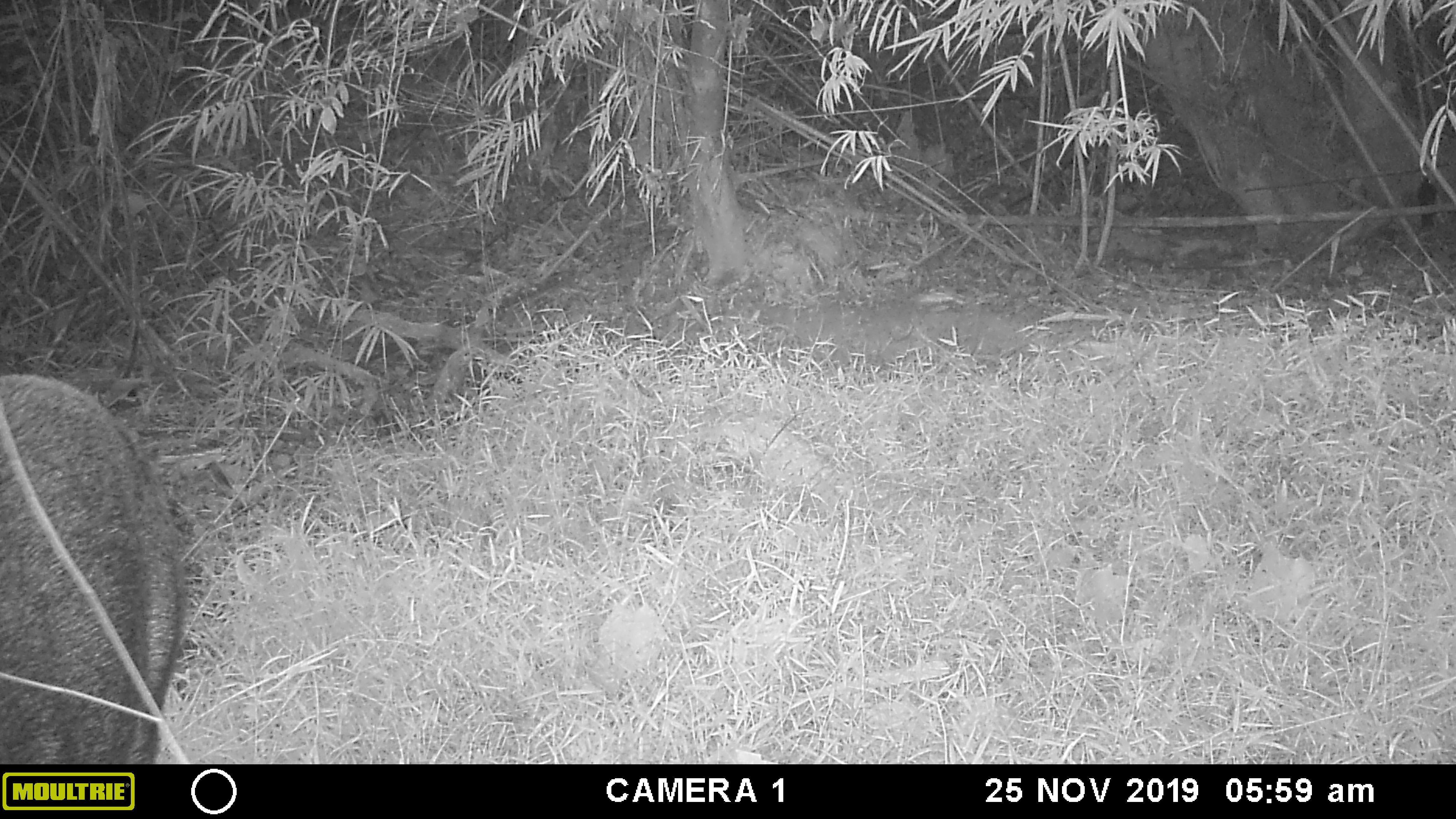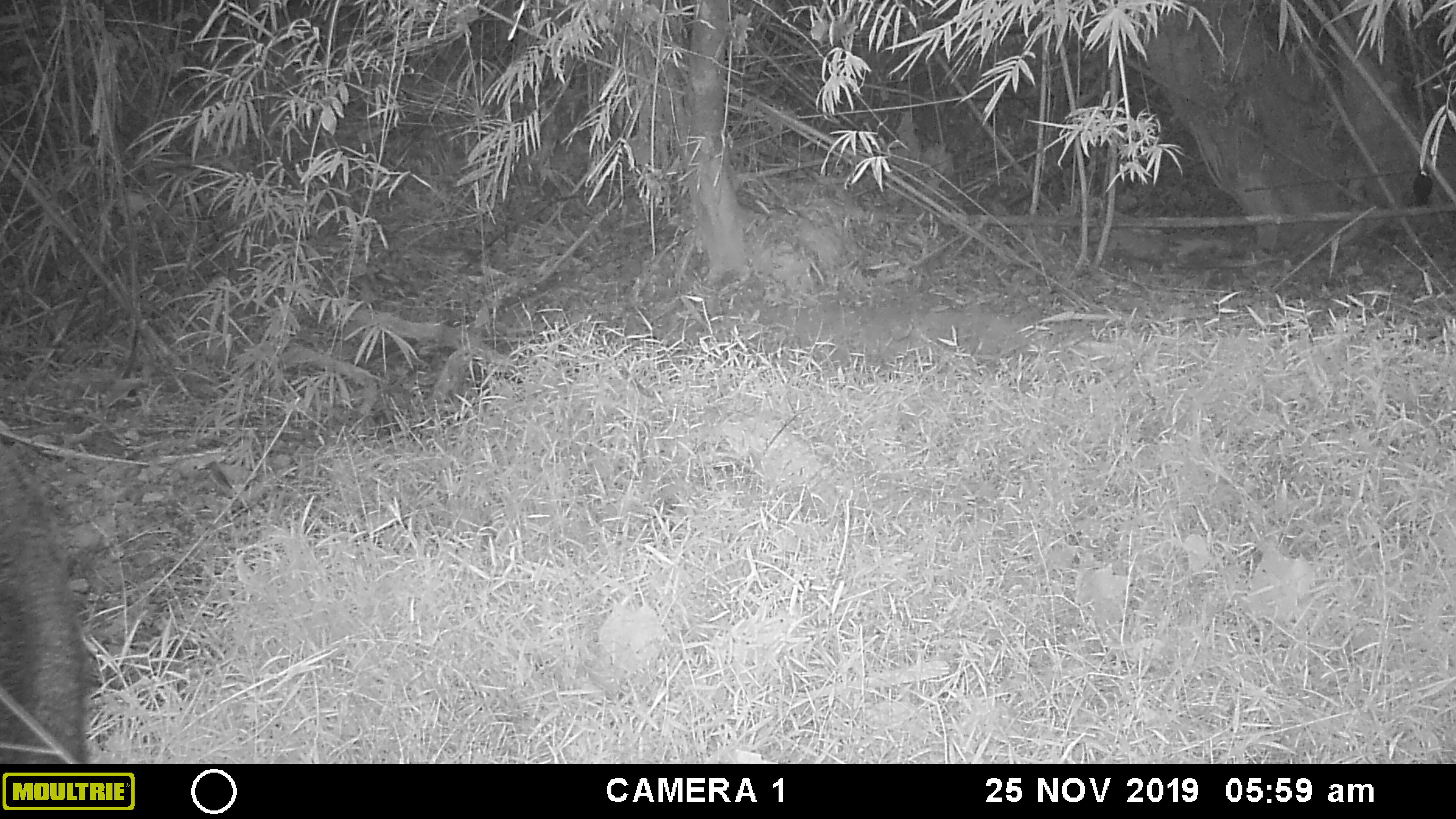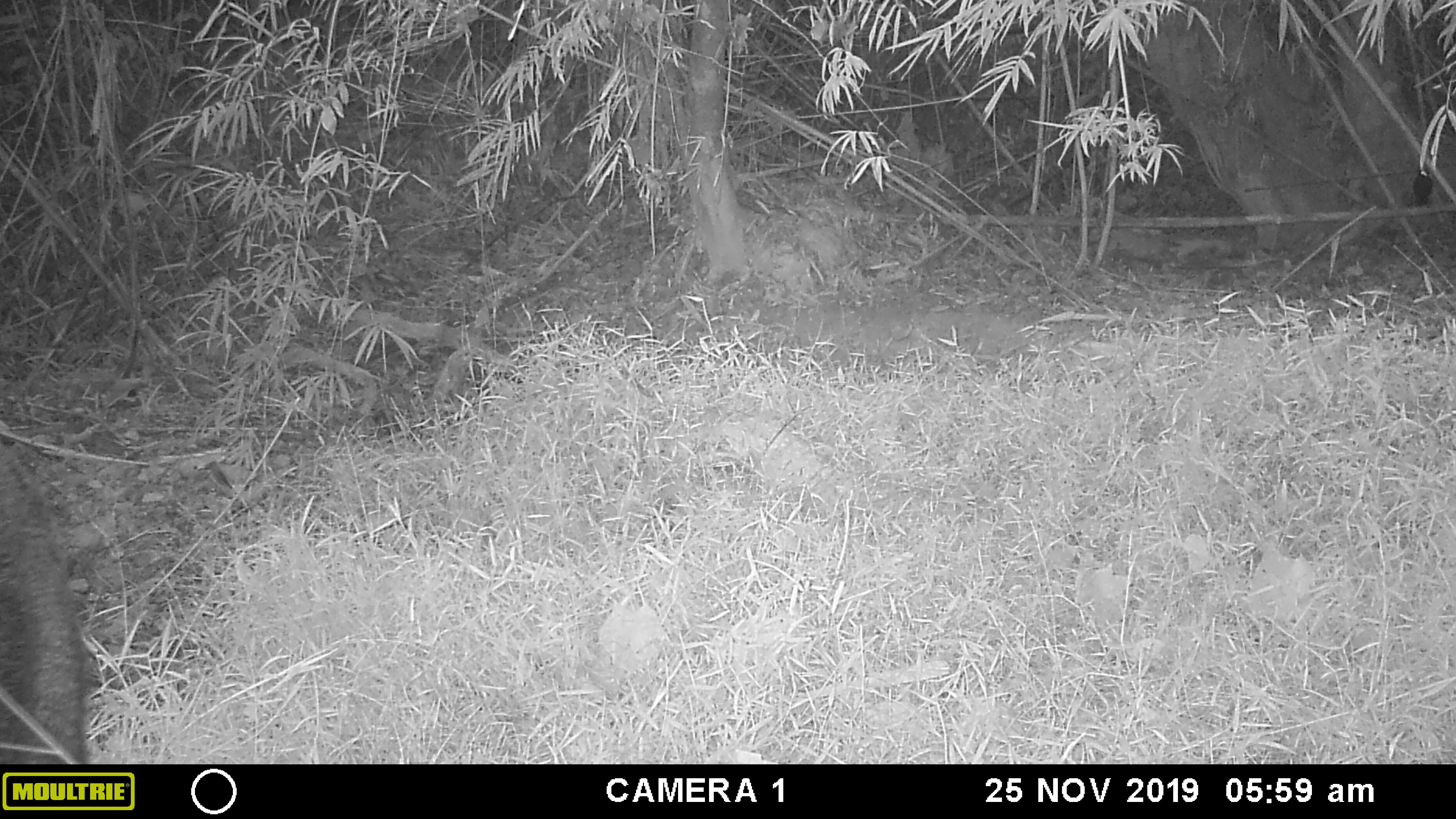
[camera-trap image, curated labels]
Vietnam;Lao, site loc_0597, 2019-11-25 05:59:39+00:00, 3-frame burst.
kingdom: Animalia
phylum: Chordata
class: Mammalia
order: Artiodactyla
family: Suidae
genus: Sus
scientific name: Sus scrofa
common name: eurasian wild pig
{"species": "eurasian wild pig (Sus scrofa)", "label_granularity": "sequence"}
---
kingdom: Animalia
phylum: Chordata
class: Aves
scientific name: Aves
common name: bird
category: unidentified bird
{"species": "unidentified bird (bird) (Aves)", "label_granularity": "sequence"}